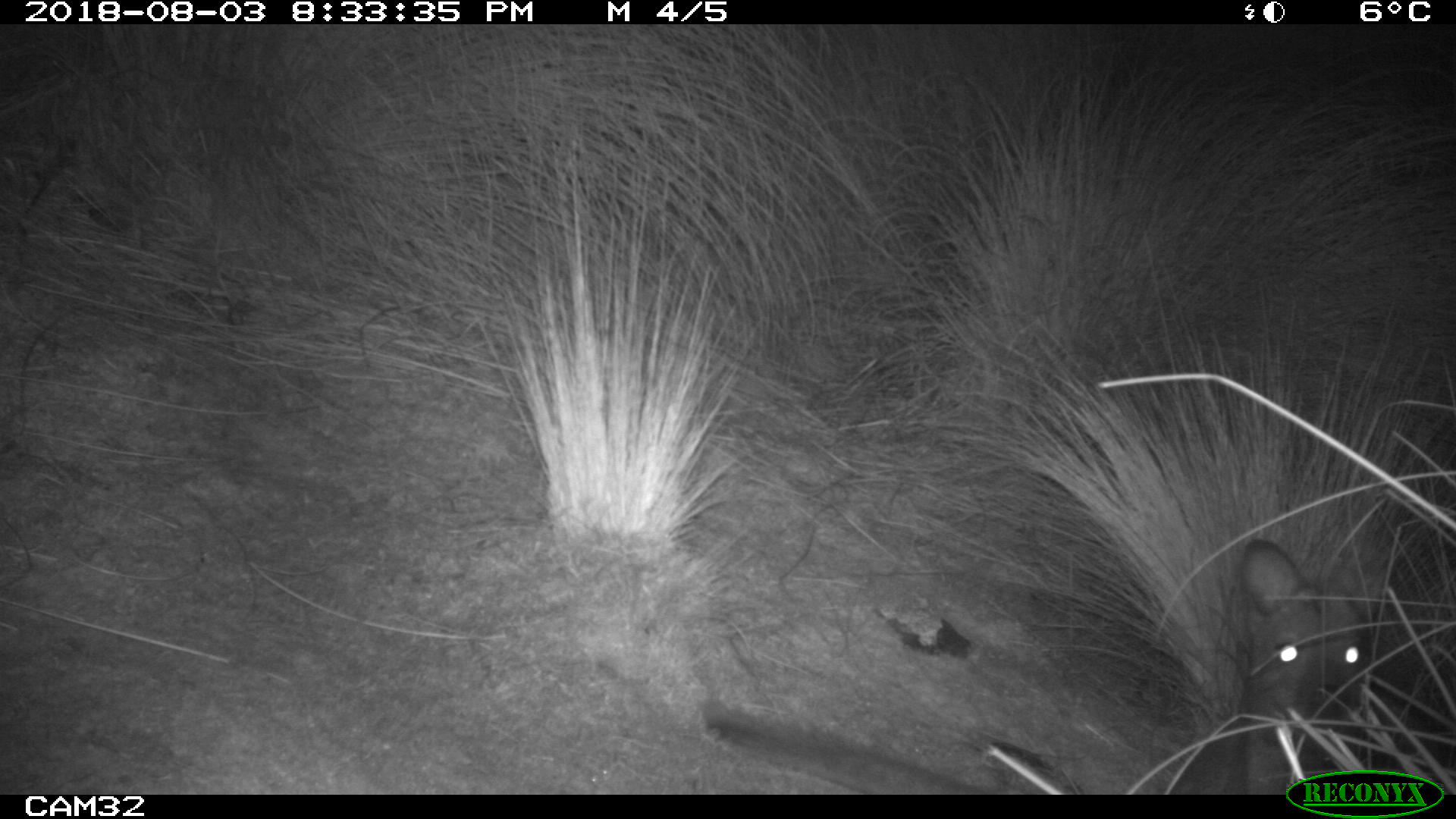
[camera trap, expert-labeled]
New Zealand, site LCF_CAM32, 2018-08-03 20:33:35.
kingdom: Animalia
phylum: Chordata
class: Mammalia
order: Diprotodontia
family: Macropodidae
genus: Notamacropus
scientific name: Notamacropus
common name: wallaby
Wallaby (Notamacropus).